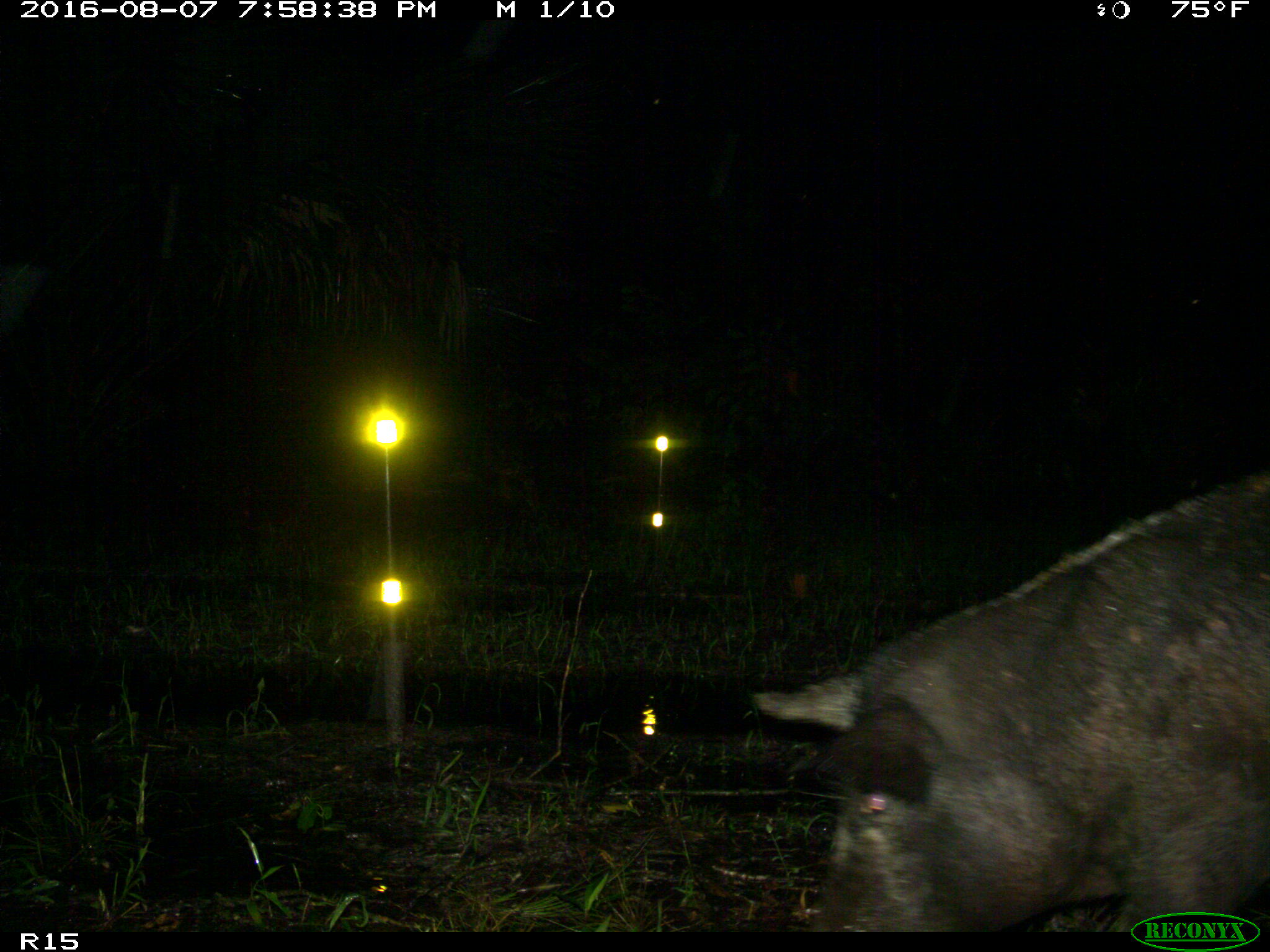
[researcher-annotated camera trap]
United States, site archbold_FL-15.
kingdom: Animalia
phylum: Chordata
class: Mammalia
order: Artiodactyla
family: Suidae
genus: Sus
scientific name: Sus scrofa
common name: wild boar